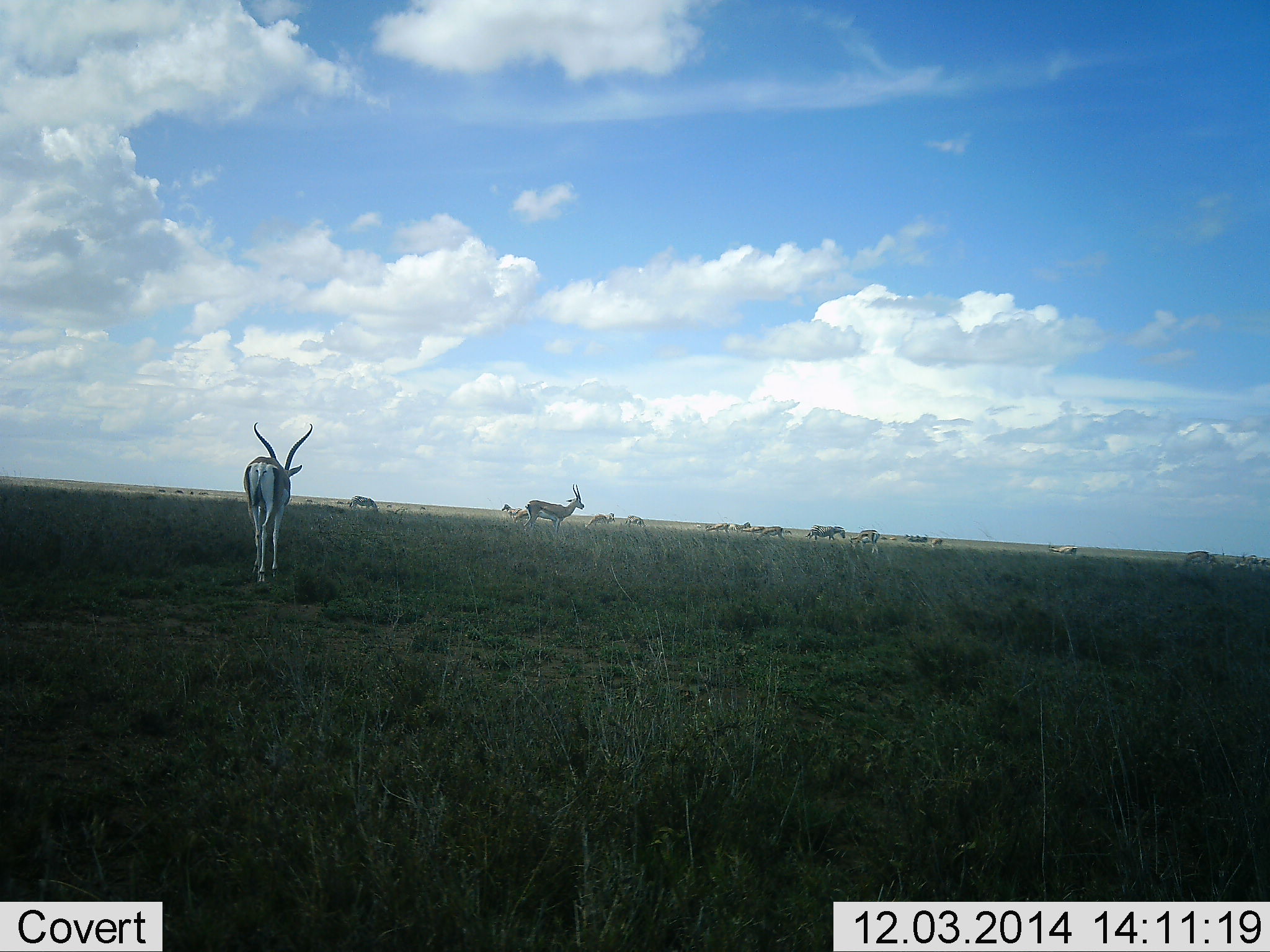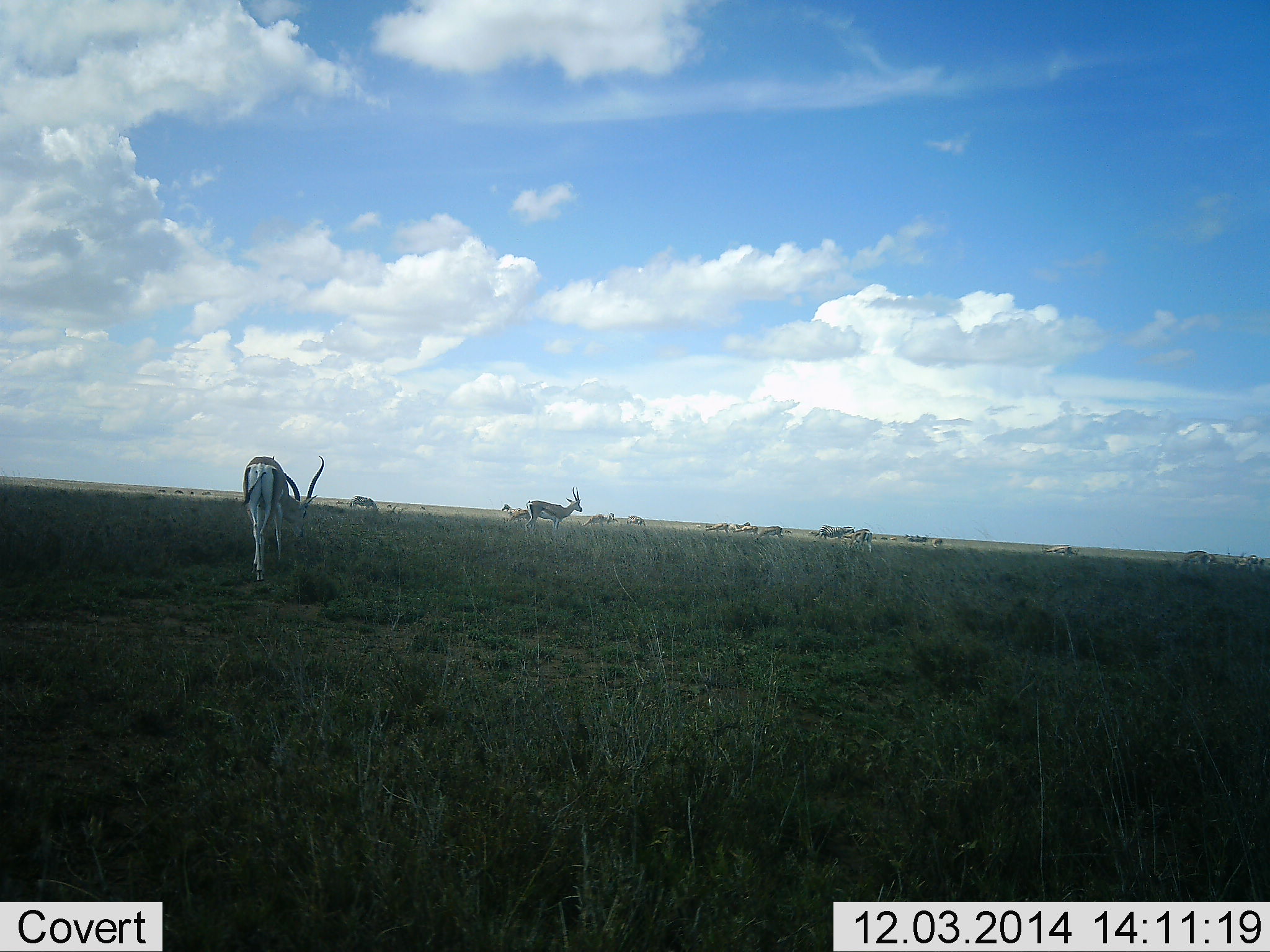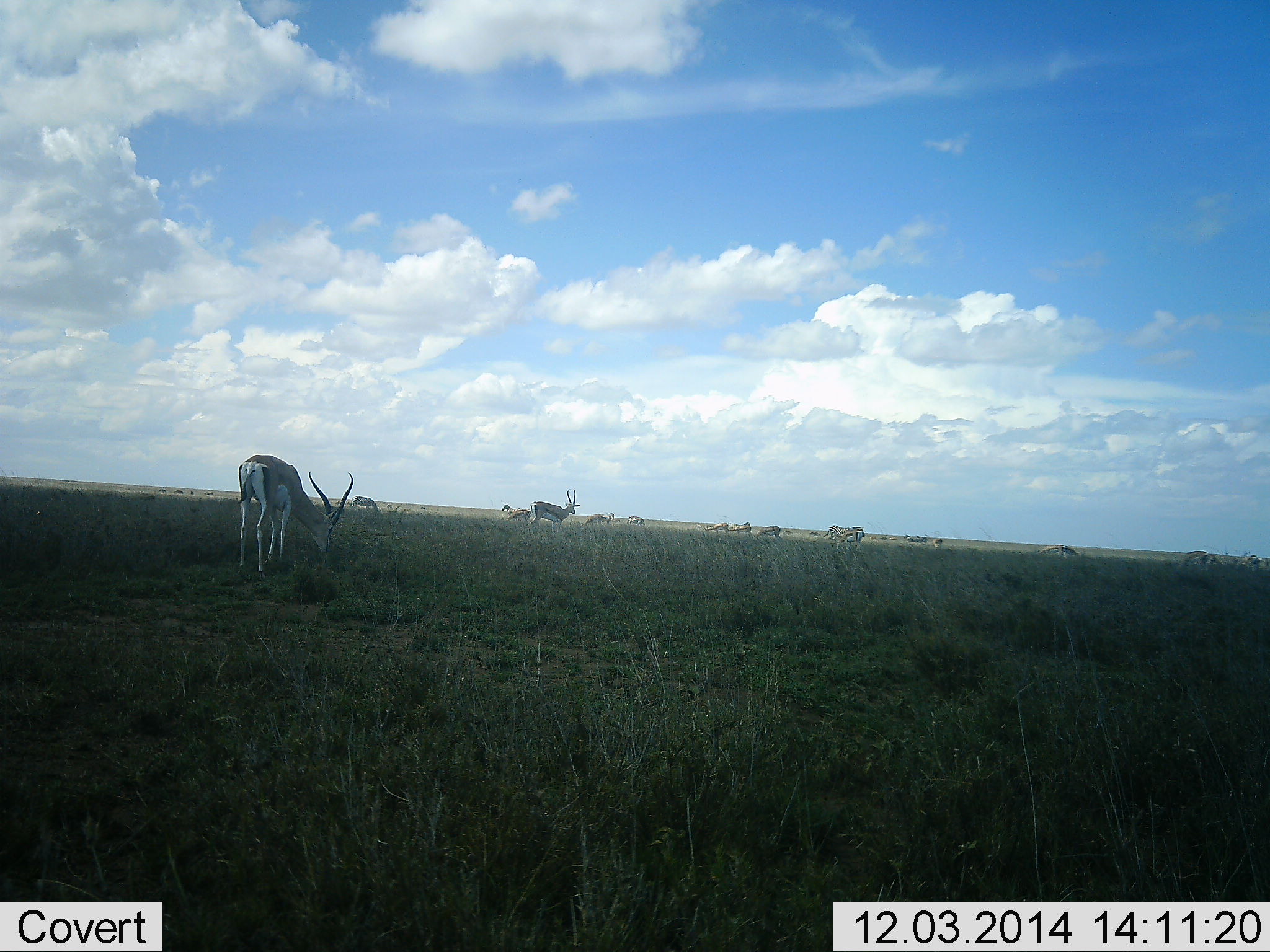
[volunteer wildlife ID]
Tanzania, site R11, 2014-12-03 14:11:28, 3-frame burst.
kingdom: Animalia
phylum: Chordata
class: Mammalia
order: Artiodactyla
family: Bovidae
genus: Nanger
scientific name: Nanger granti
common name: grant's gazelle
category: gazellegrants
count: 10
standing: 67%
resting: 17%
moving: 50%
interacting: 8%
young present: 0%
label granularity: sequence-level